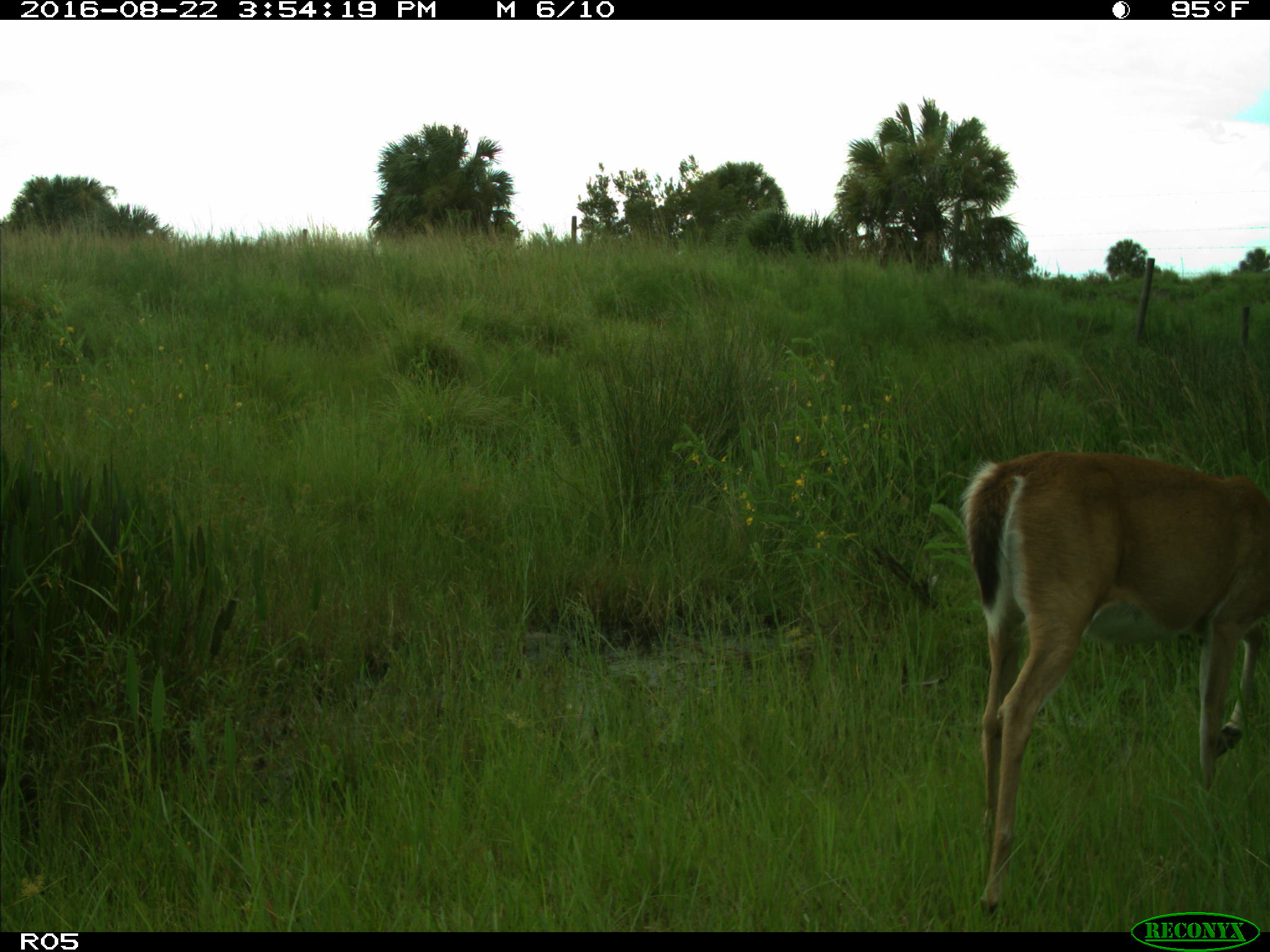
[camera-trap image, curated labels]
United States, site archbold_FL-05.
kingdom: Animalia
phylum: Chordata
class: Mammalia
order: Artiodactyla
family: Cervidae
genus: Odocoileus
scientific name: Odocoileus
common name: deer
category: unidentified deer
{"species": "unidentified deer (deer) (Odocoileus)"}